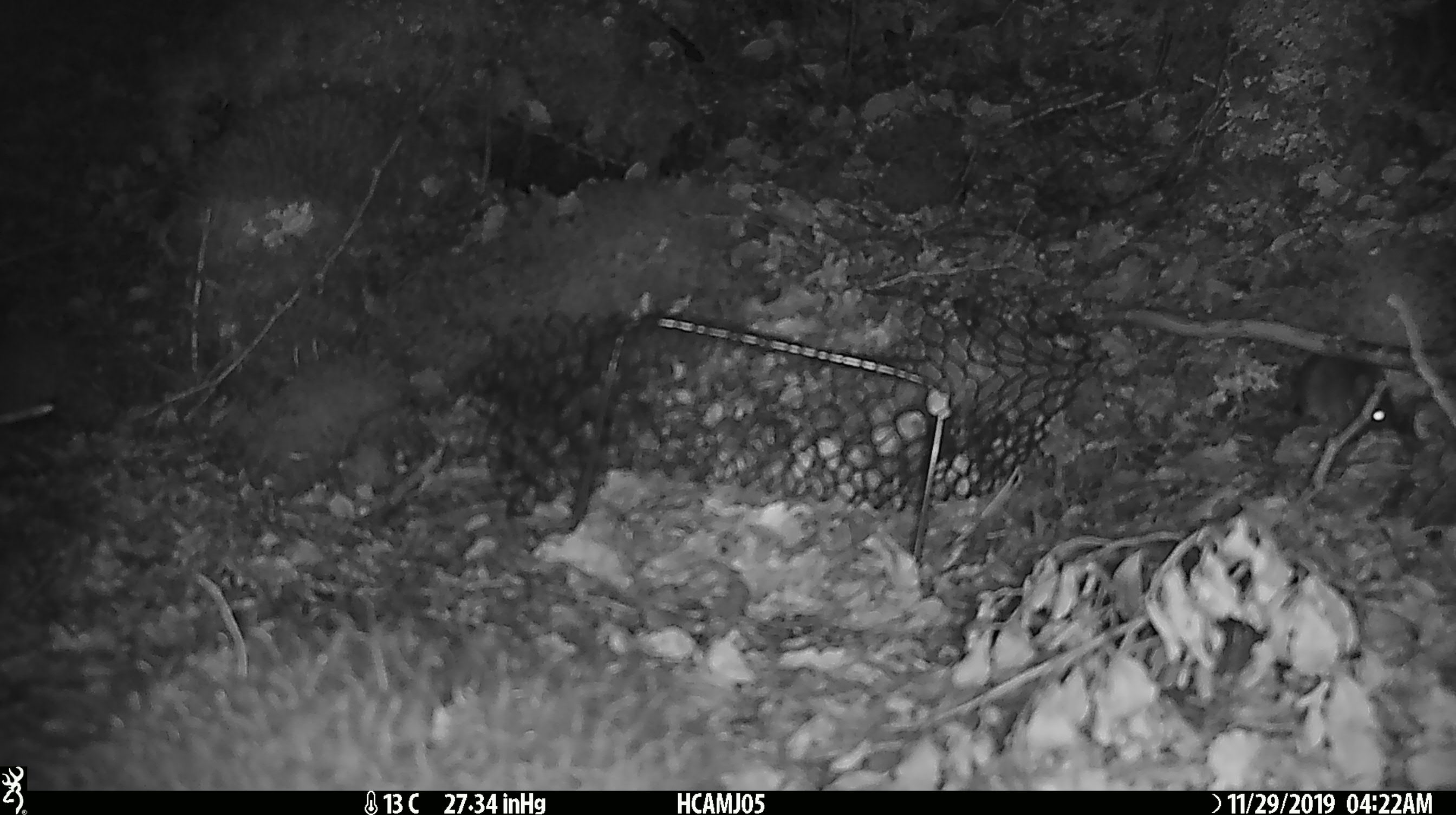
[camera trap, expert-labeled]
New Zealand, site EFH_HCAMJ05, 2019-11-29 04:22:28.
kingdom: Animalia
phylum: Chordata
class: Mammalia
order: Rodentia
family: Muridae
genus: Mus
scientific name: Mus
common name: mouse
Mouse (Mus).